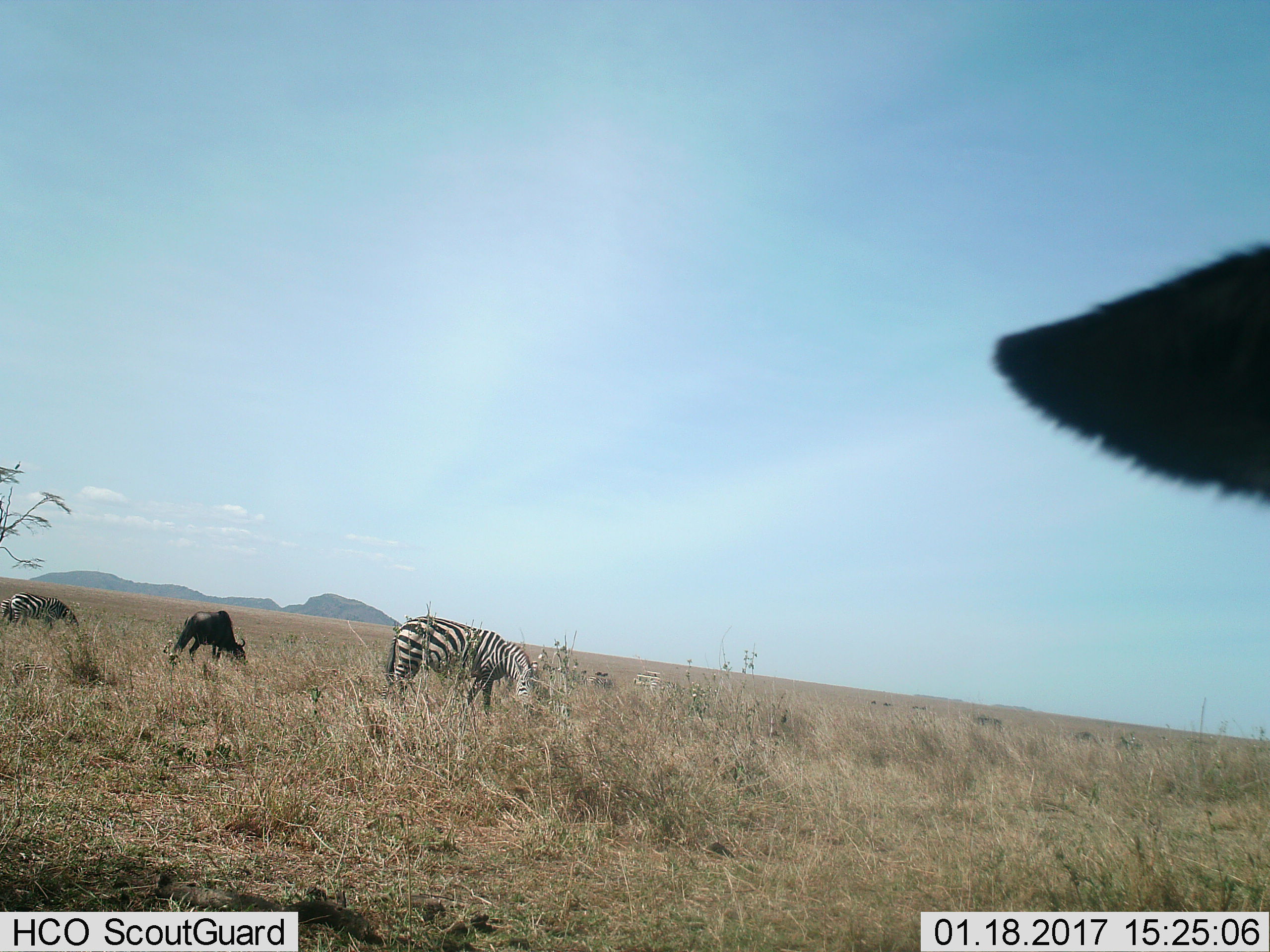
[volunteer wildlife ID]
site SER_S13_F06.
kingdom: Animalia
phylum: Chordata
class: Mammalia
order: Perissodactyla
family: Equidae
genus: Equus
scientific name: Equus quagga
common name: plains zebra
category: zebraplains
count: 2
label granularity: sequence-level